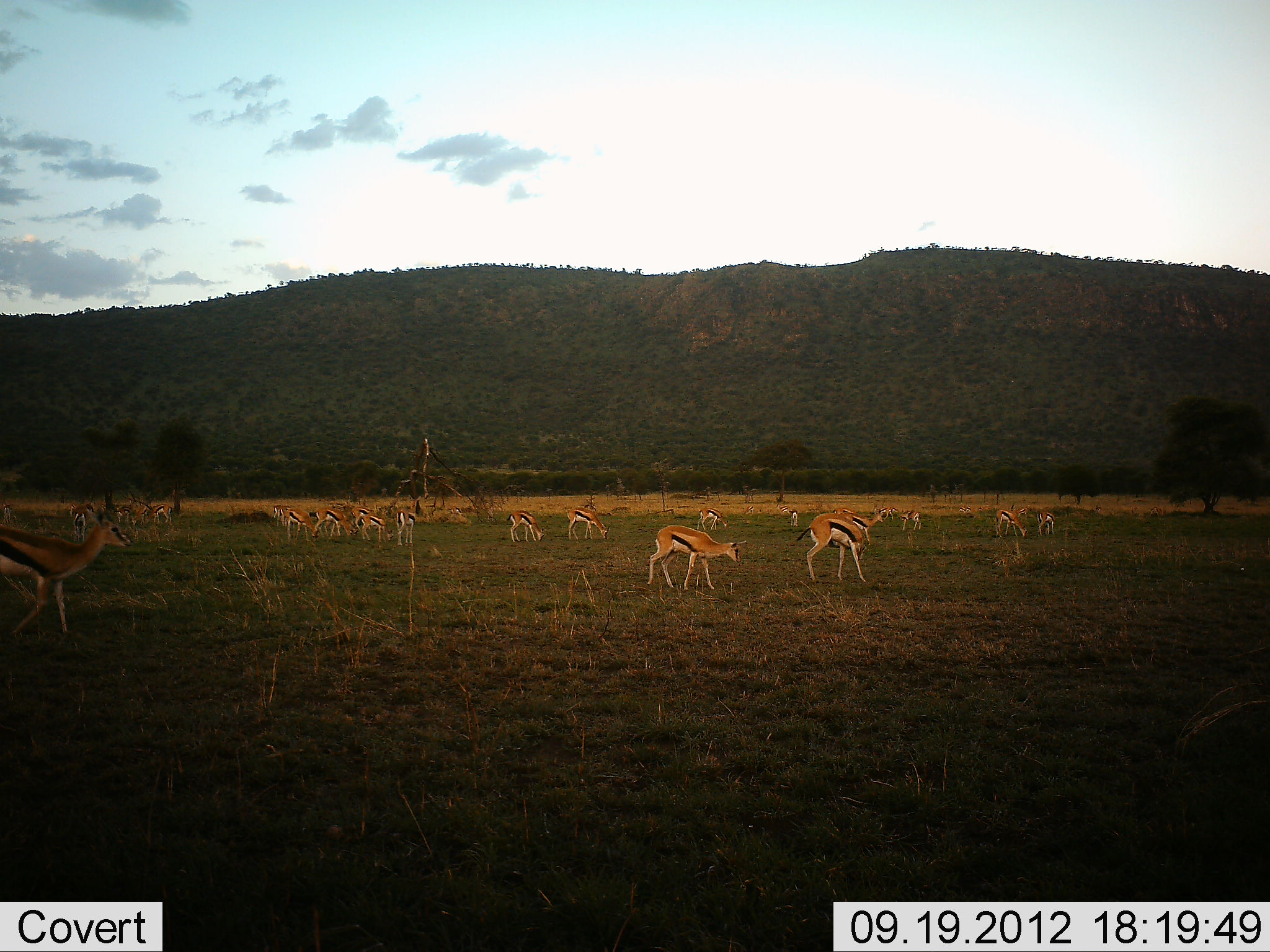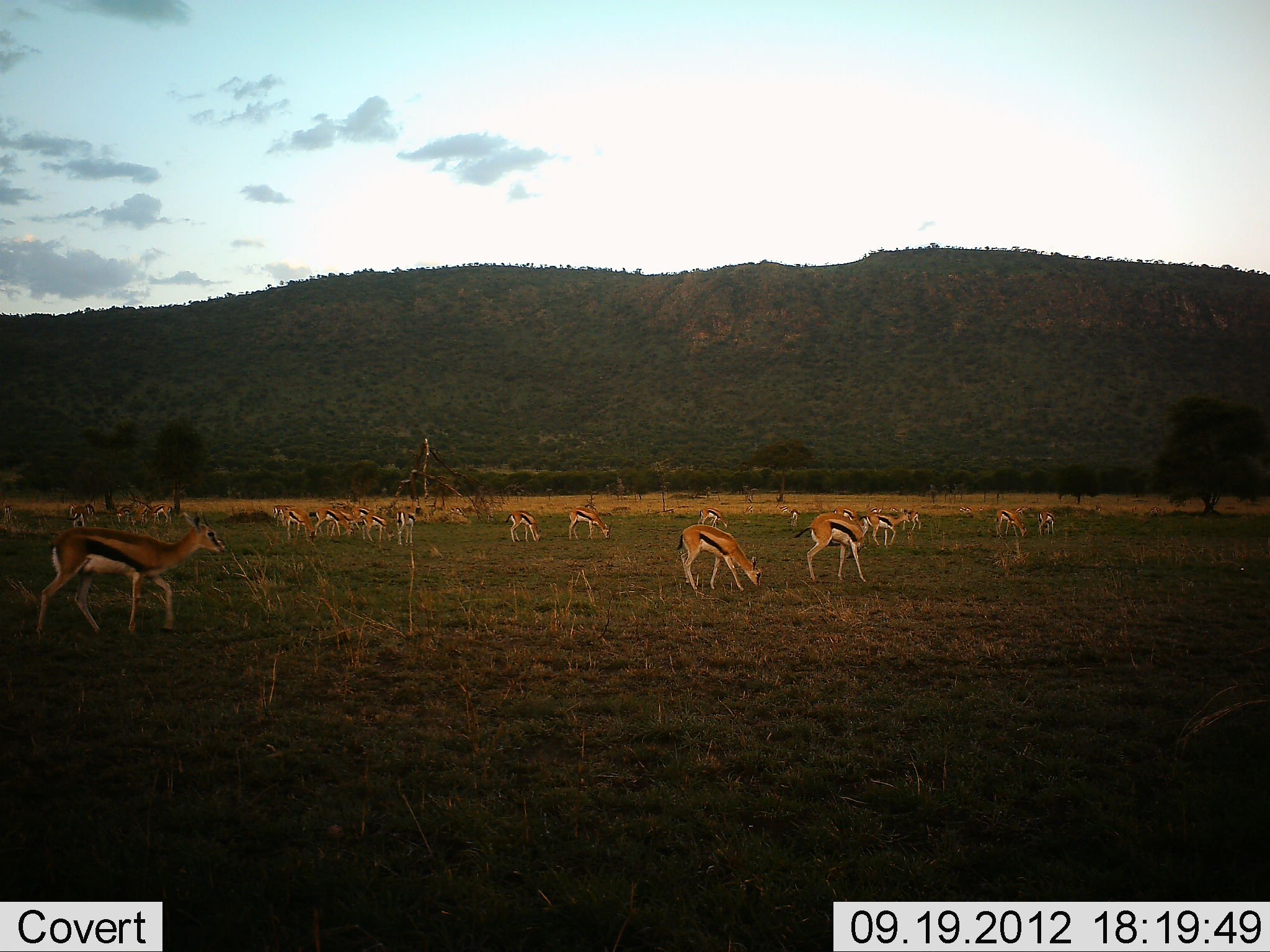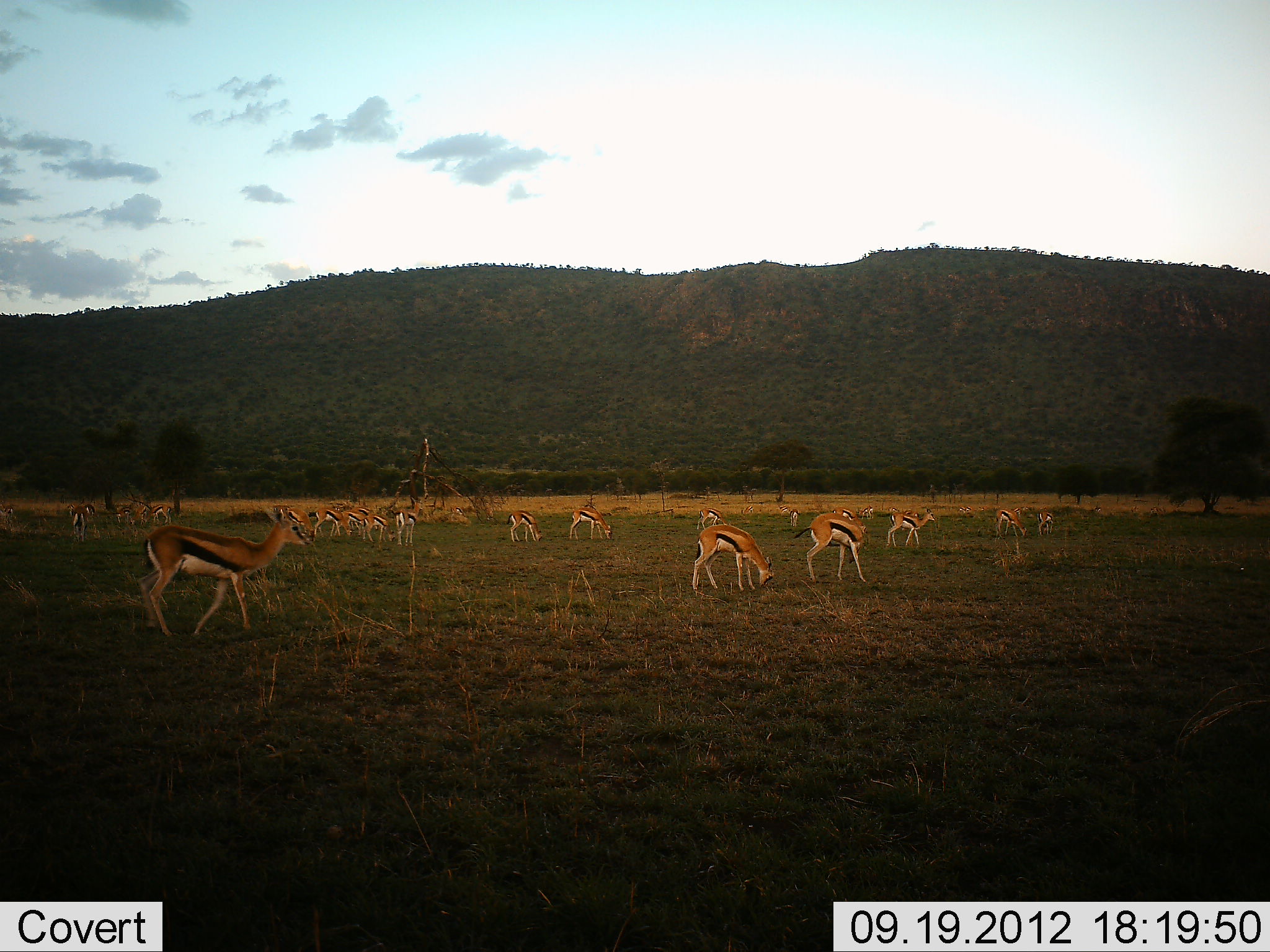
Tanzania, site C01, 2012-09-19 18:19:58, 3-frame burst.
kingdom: Animalia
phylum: Chordata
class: Mammalia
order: Artiodactyla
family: Bovidae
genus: Eudorcas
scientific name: Eudorcas thomsonii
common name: thomson's gazelle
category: gazellethomsons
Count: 11-50.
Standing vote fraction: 50%.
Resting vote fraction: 0%.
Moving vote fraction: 70%.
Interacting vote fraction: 0%.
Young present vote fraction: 0%.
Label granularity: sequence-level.